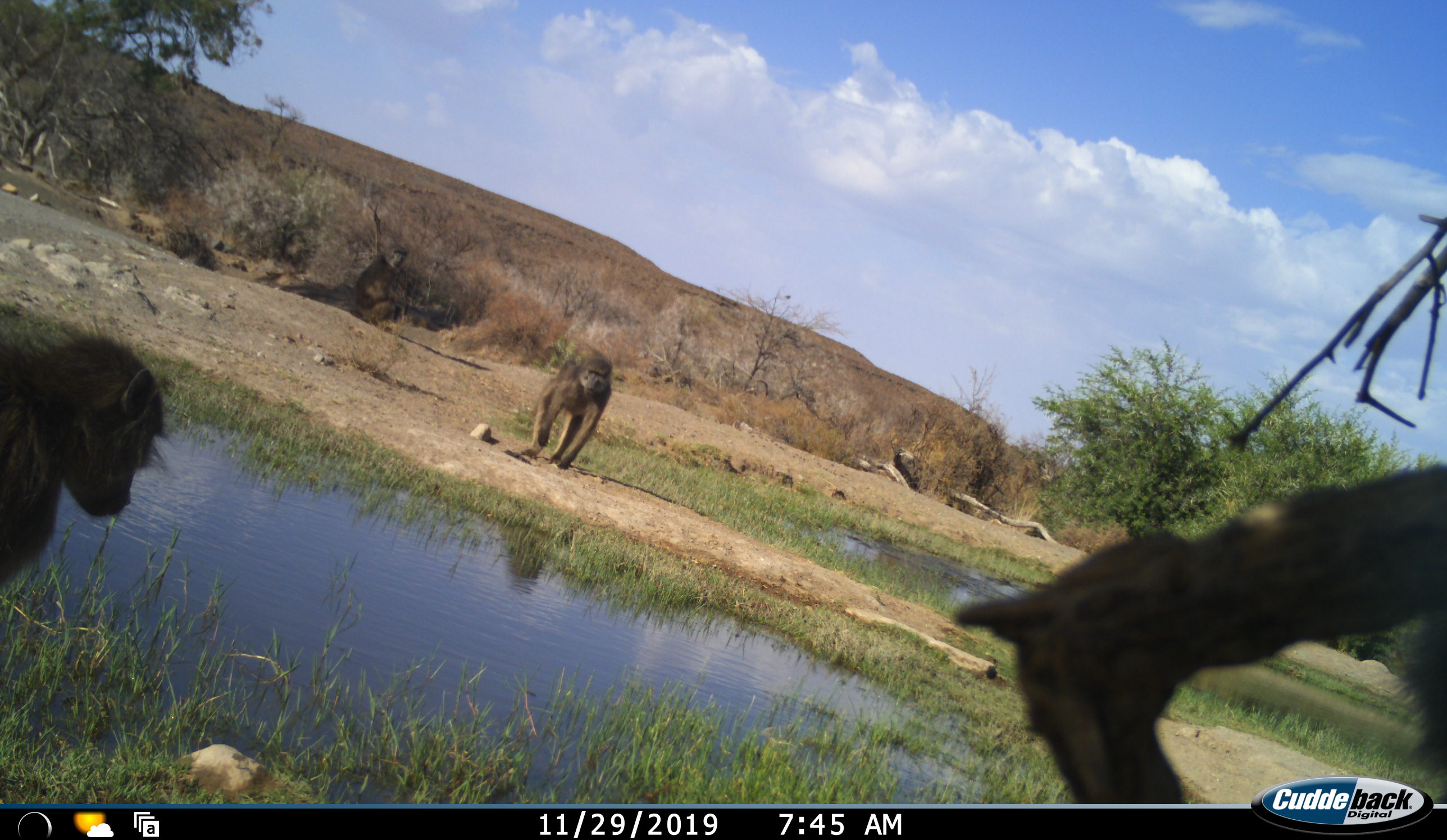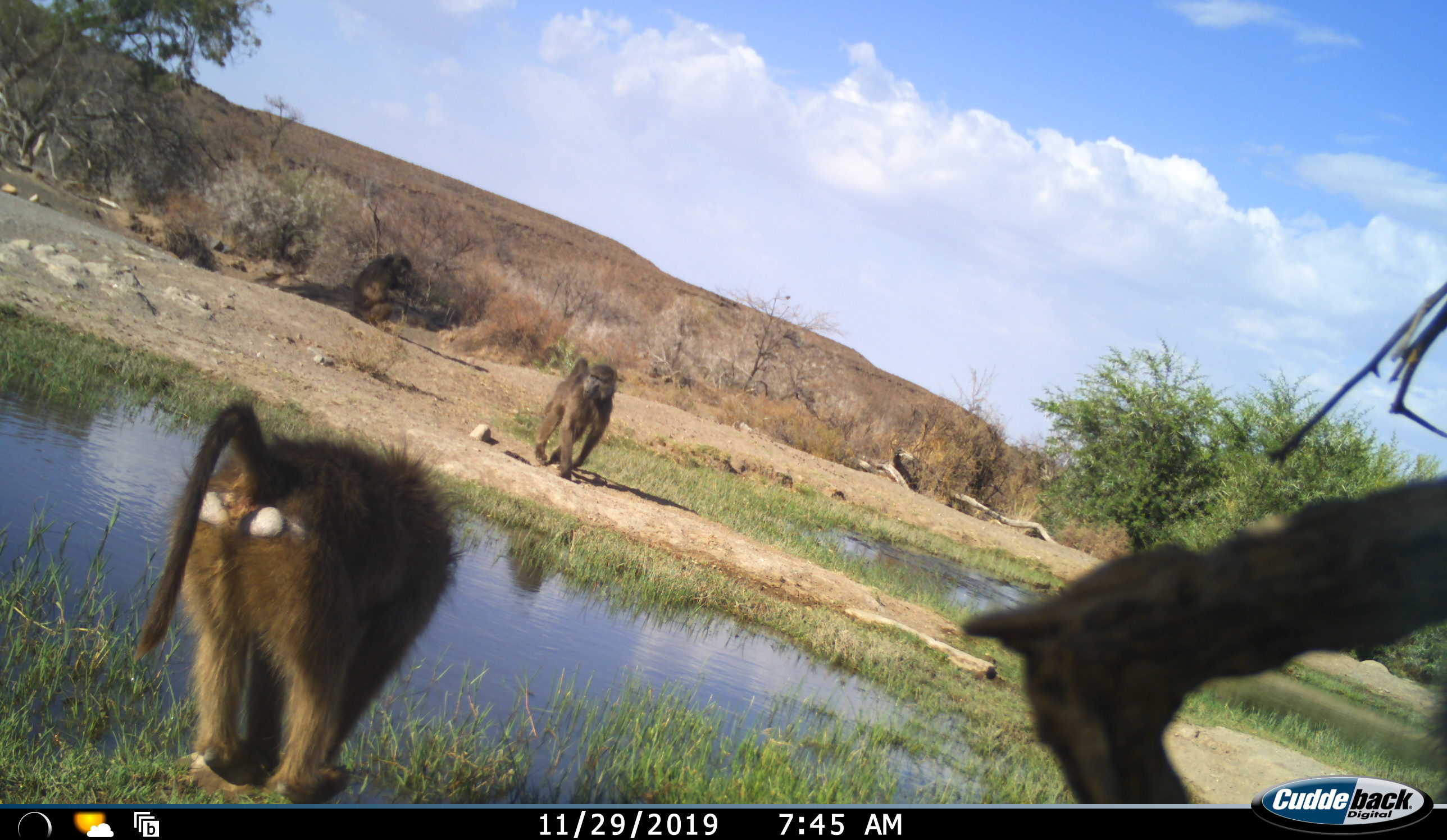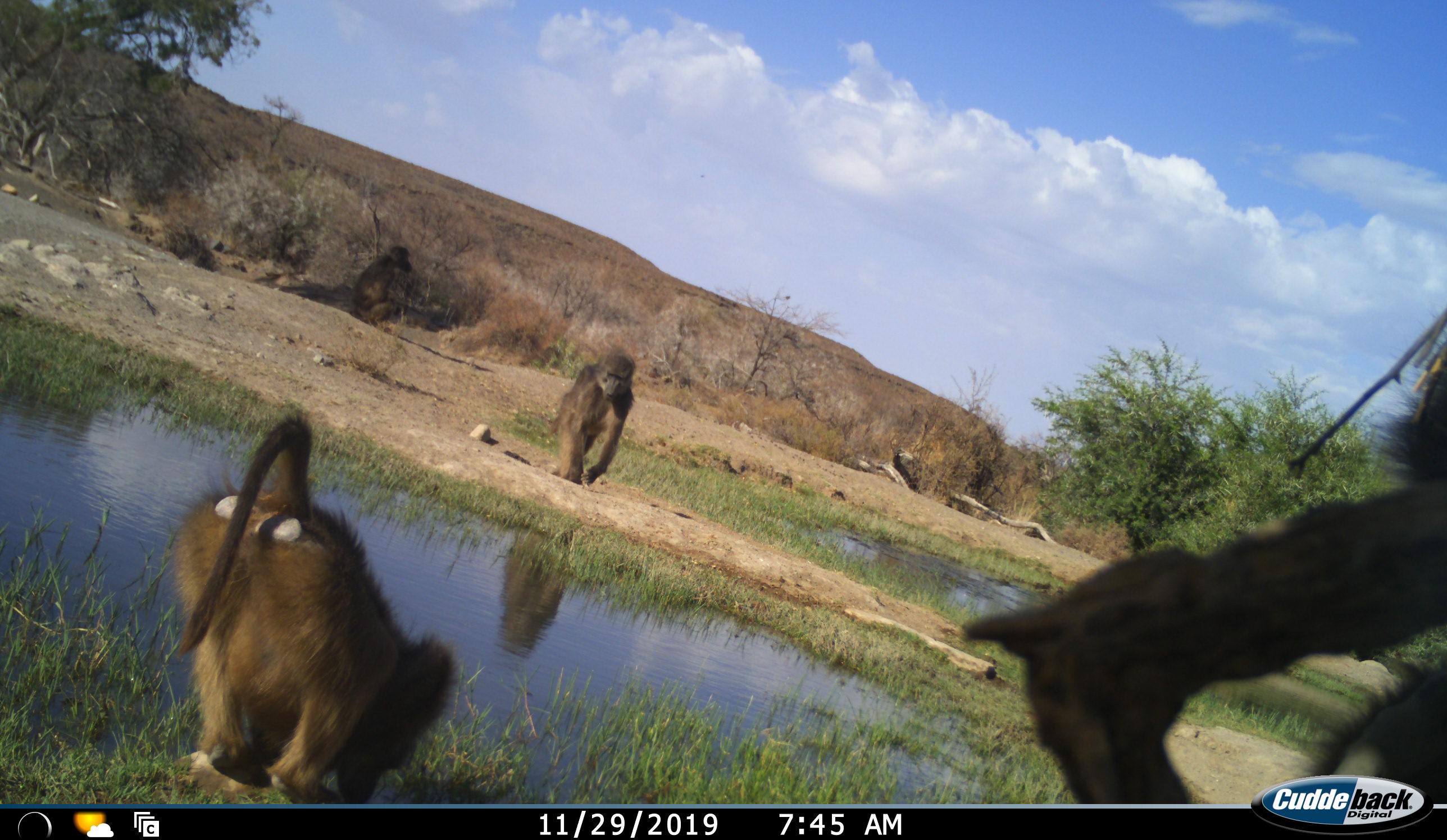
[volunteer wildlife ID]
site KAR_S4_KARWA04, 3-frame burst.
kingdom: Animalia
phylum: Chordata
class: Mammalia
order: Primates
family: Cercopithecidae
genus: Papio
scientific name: Papio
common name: baboon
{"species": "baboon (Papio)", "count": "3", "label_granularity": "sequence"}